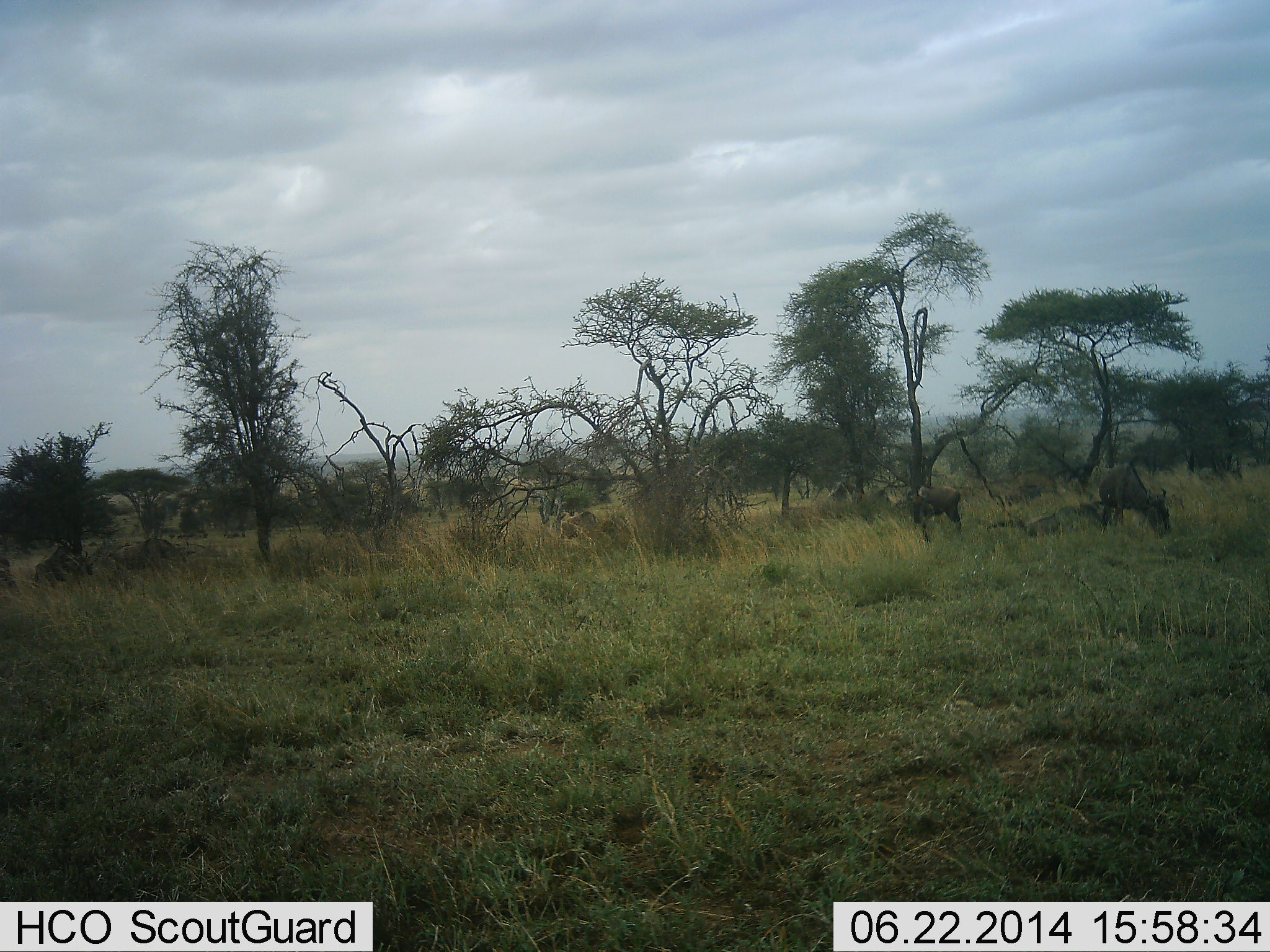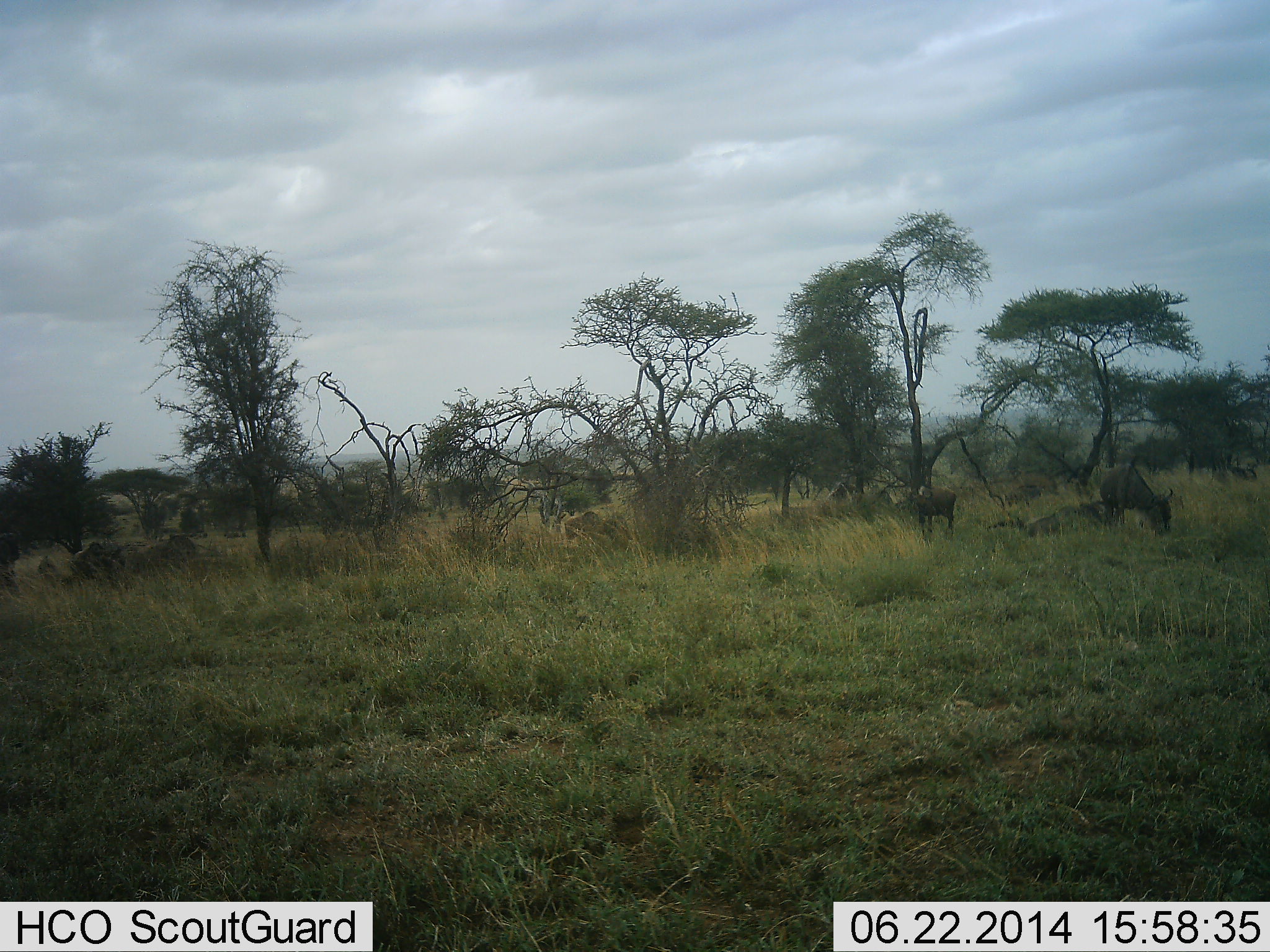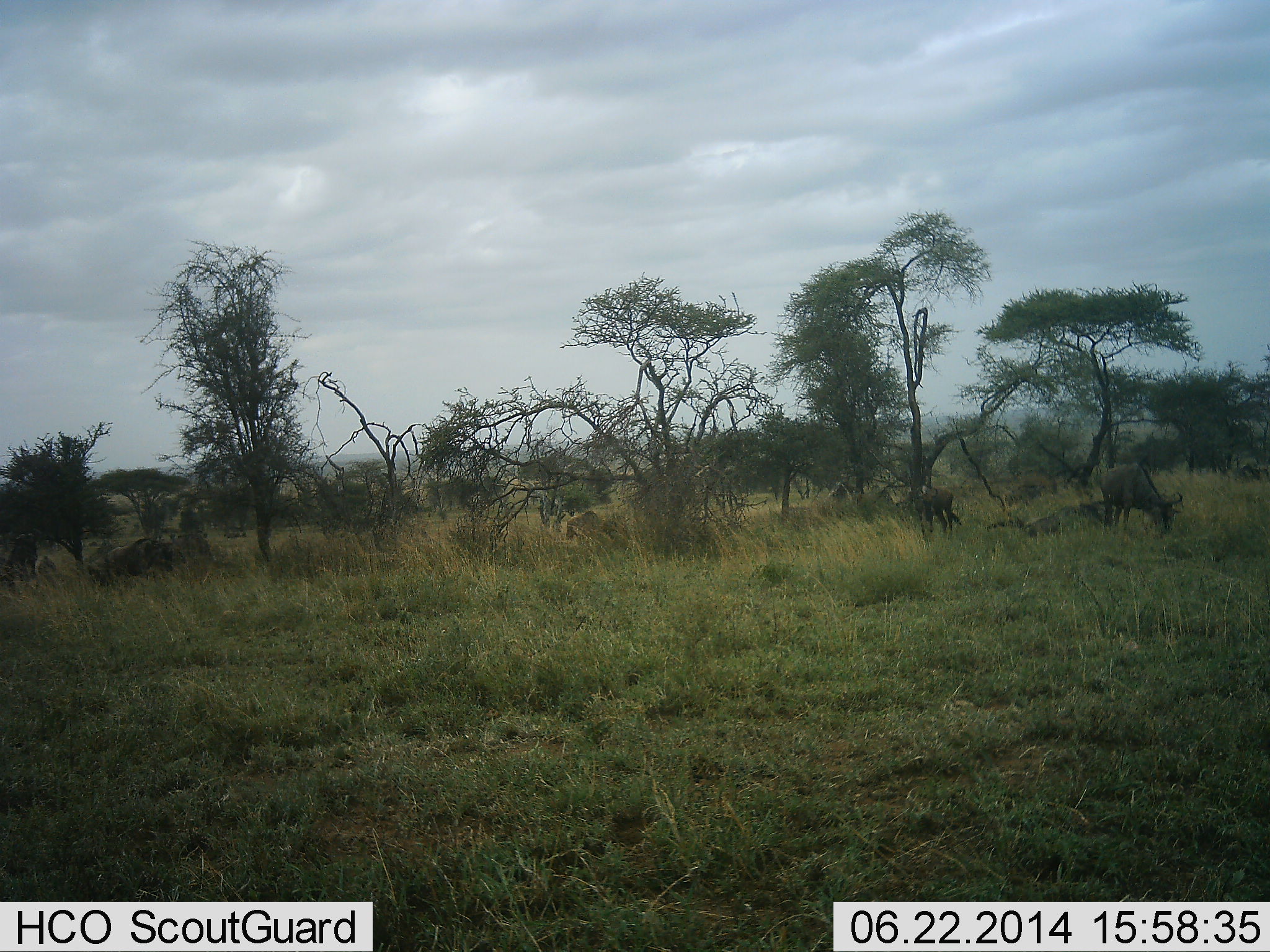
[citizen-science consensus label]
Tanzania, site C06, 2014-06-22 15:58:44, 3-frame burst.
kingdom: Animalia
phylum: Chordata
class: Mammalia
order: Artiodactyla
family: Bovidae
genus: Connochaetes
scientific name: Connochaetes taurinus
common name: blue wildebeest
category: wildebeest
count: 8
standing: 40%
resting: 20%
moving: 80%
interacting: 0%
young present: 0%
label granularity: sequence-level